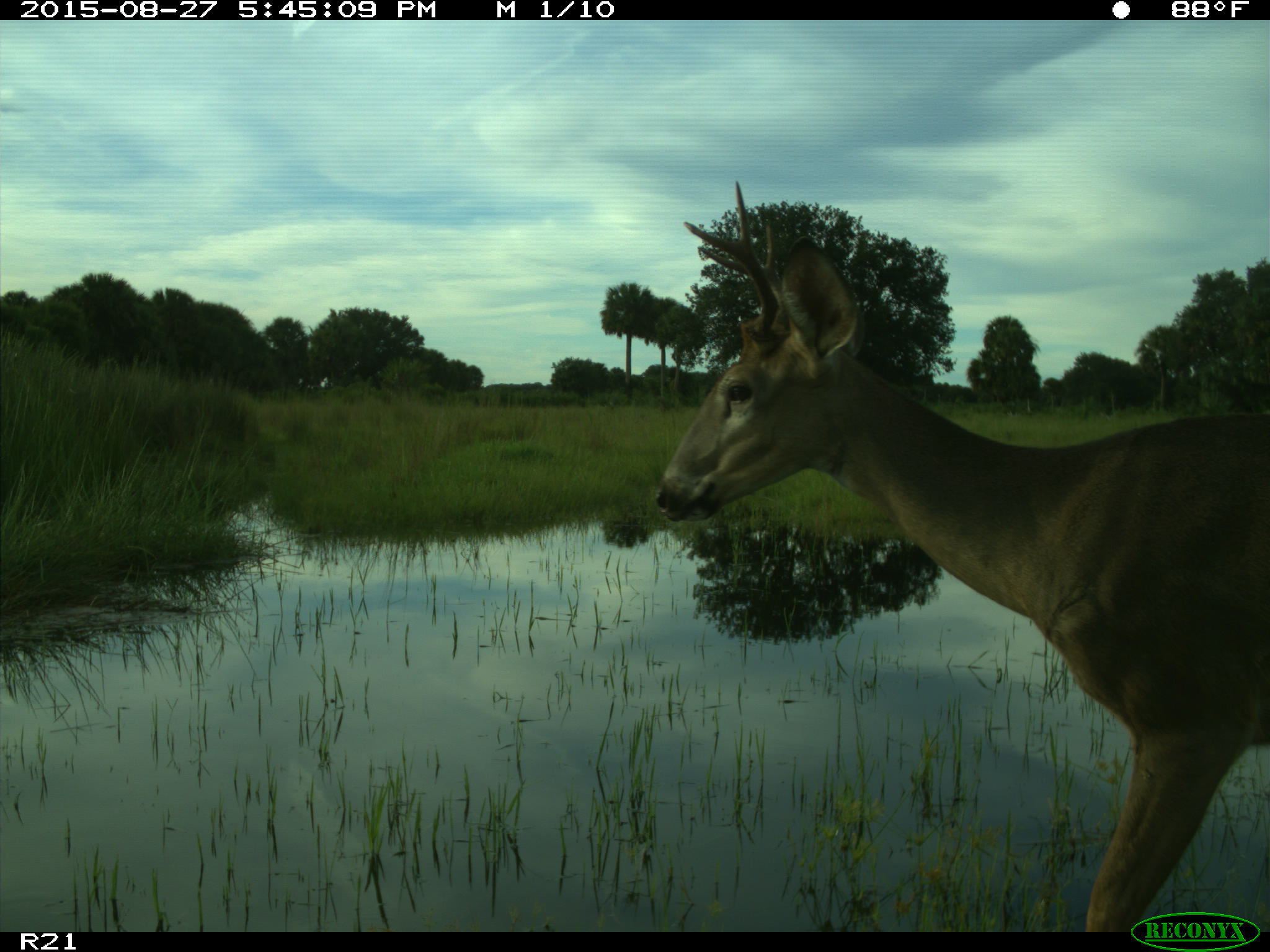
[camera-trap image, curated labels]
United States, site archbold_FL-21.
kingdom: Animalia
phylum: Chordata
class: Mammalia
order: Artiodactyla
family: Cervidae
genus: Odocoileus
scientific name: Odocoileus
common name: deer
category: unidentified deer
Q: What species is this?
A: Unidentified deer (deer) (Odocoileus).